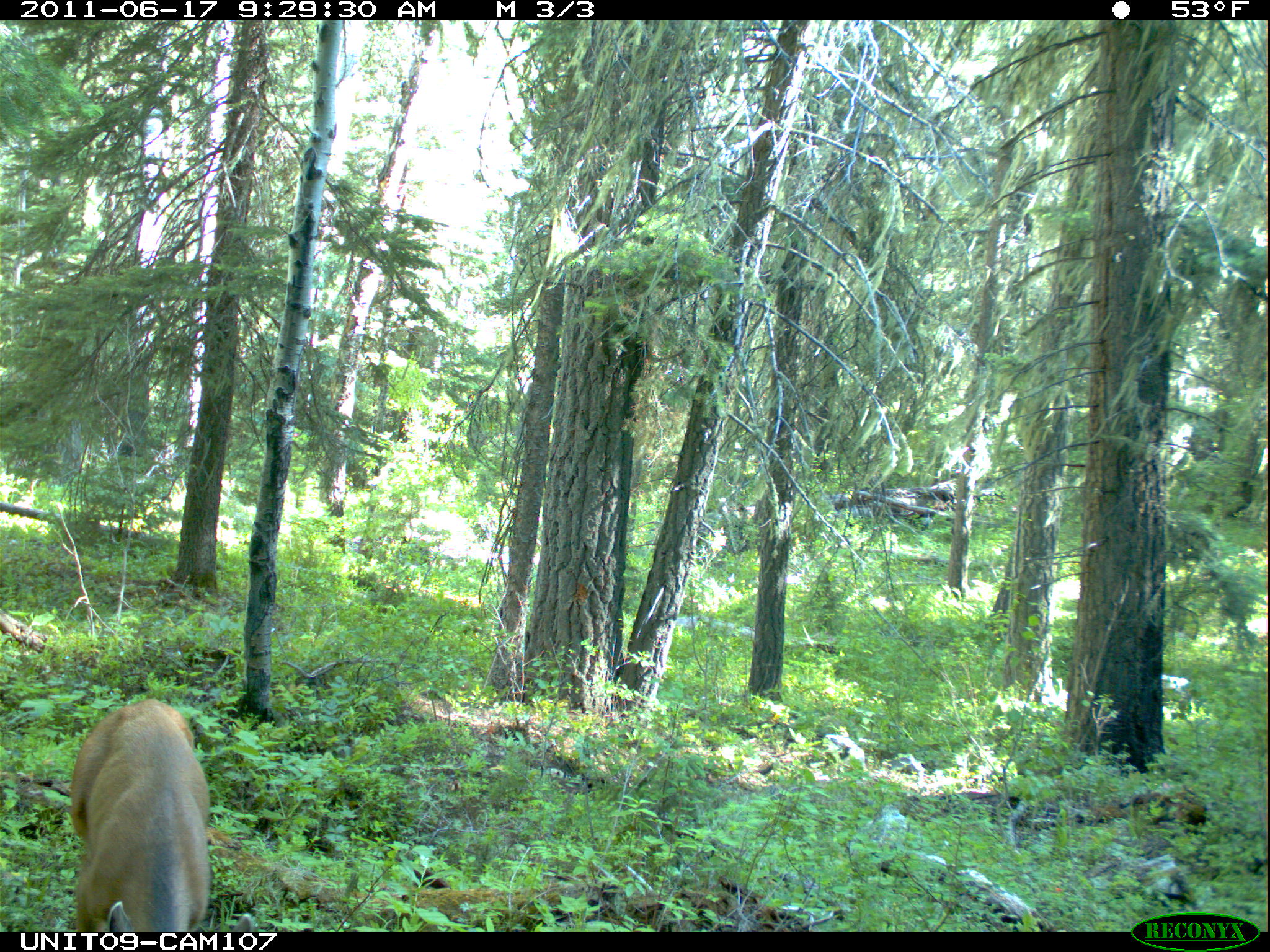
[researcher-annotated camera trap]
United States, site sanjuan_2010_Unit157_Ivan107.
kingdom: Animalia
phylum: Chordata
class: Mammalia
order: Artiodactyla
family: Cervidae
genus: Odocoileus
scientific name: Odocoileus hemionus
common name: mule deer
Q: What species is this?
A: Odocoileus hemionus (mule deer).